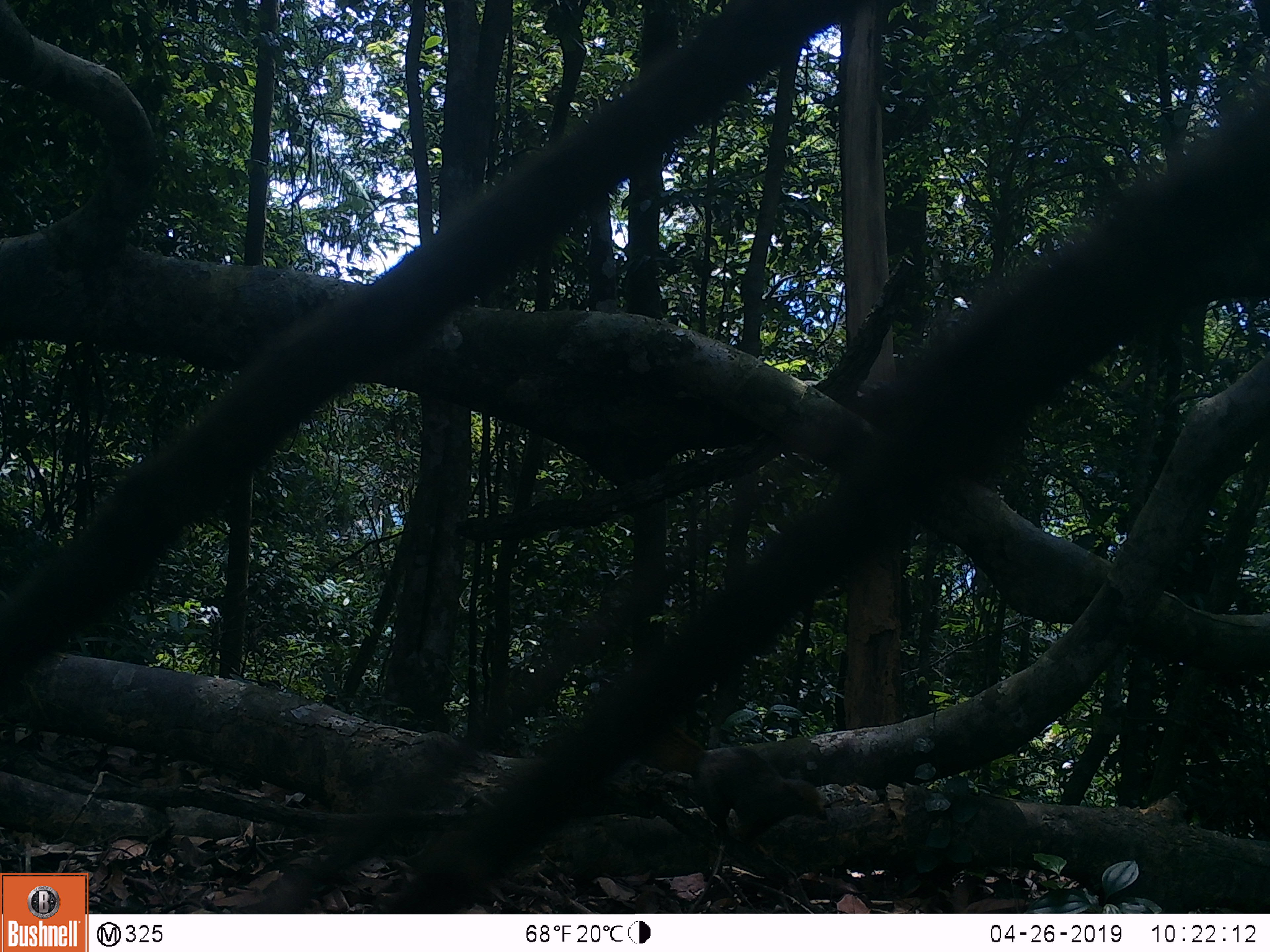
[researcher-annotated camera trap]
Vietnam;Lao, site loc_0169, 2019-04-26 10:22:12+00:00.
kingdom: Animalia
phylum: Chordata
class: Mammalia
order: Rodentia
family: Sciuridae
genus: Callosciurus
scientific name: Callosciurus erythraeus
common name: pallas's squirrel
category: pallass squirrel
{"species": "pallass squirrel (pallas's squirrel) (Callosciurus erythraeus)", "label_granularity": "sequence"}